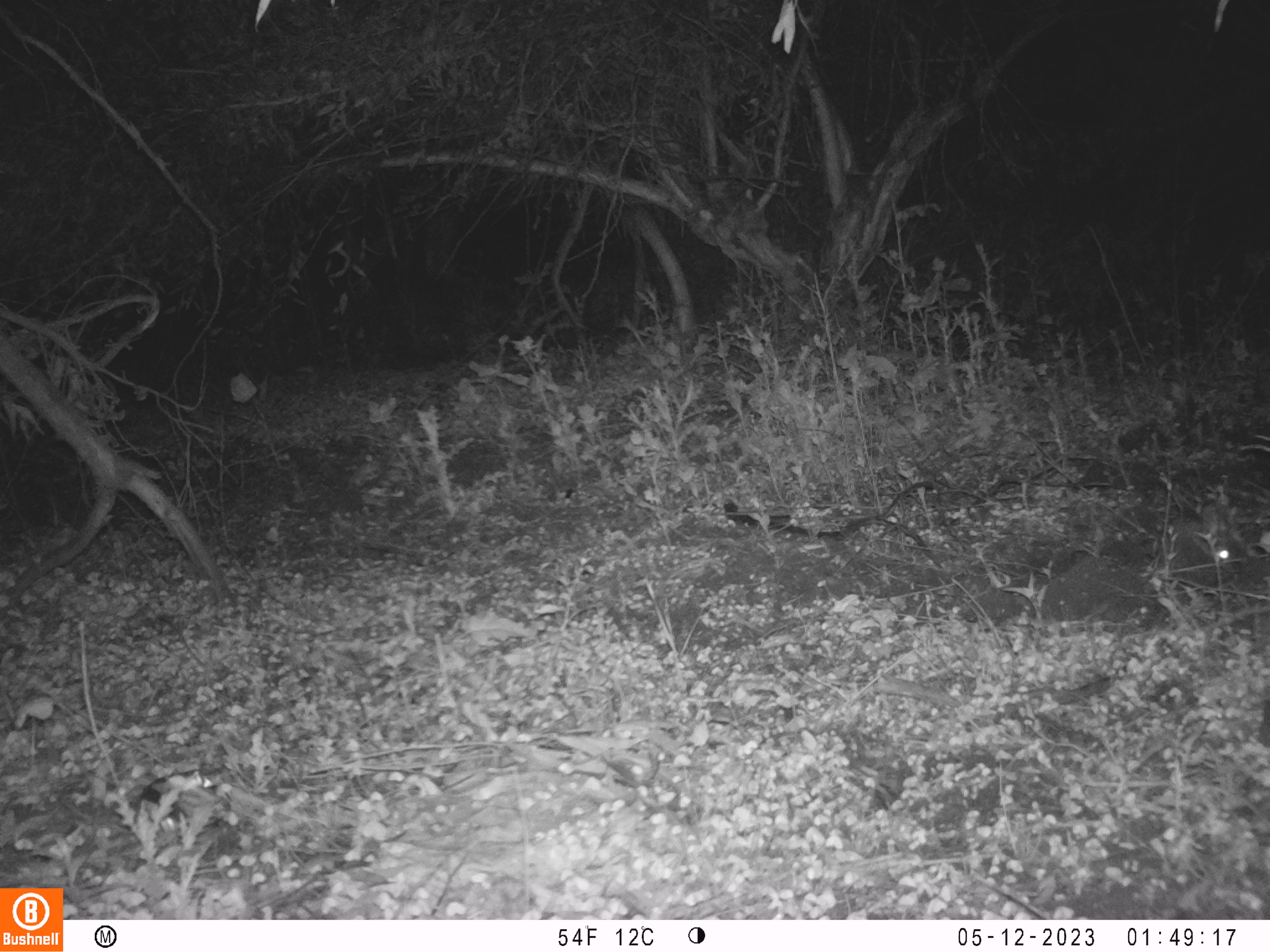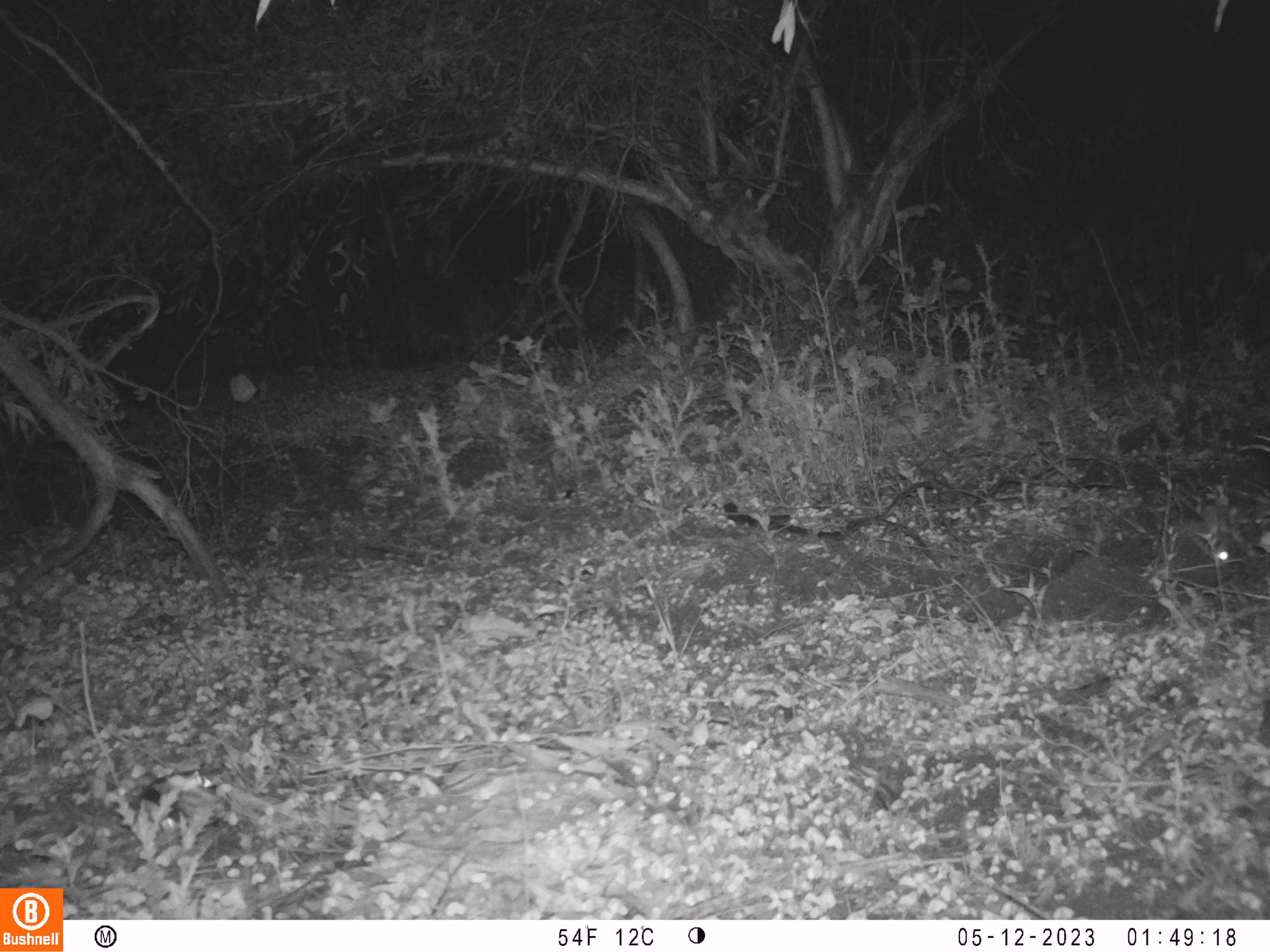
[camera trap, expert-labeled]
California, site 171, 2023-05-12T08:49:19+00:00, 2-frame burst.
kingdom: Animalia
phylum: Chordata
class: Mammalia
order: Lagomorpha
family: Leporidae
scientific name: Leporidae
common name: rabbit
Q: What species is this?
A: Rabbit (Leporidae).